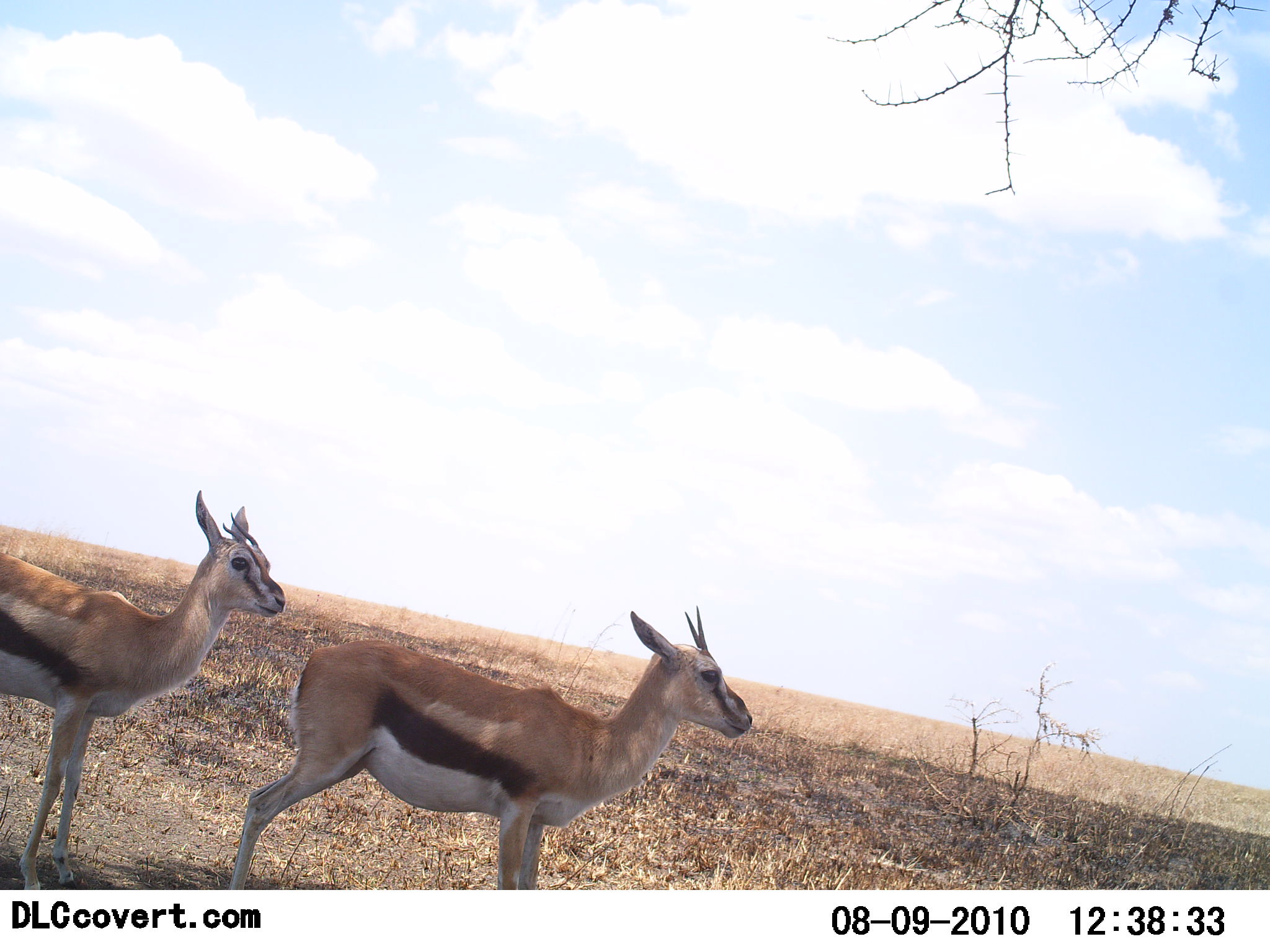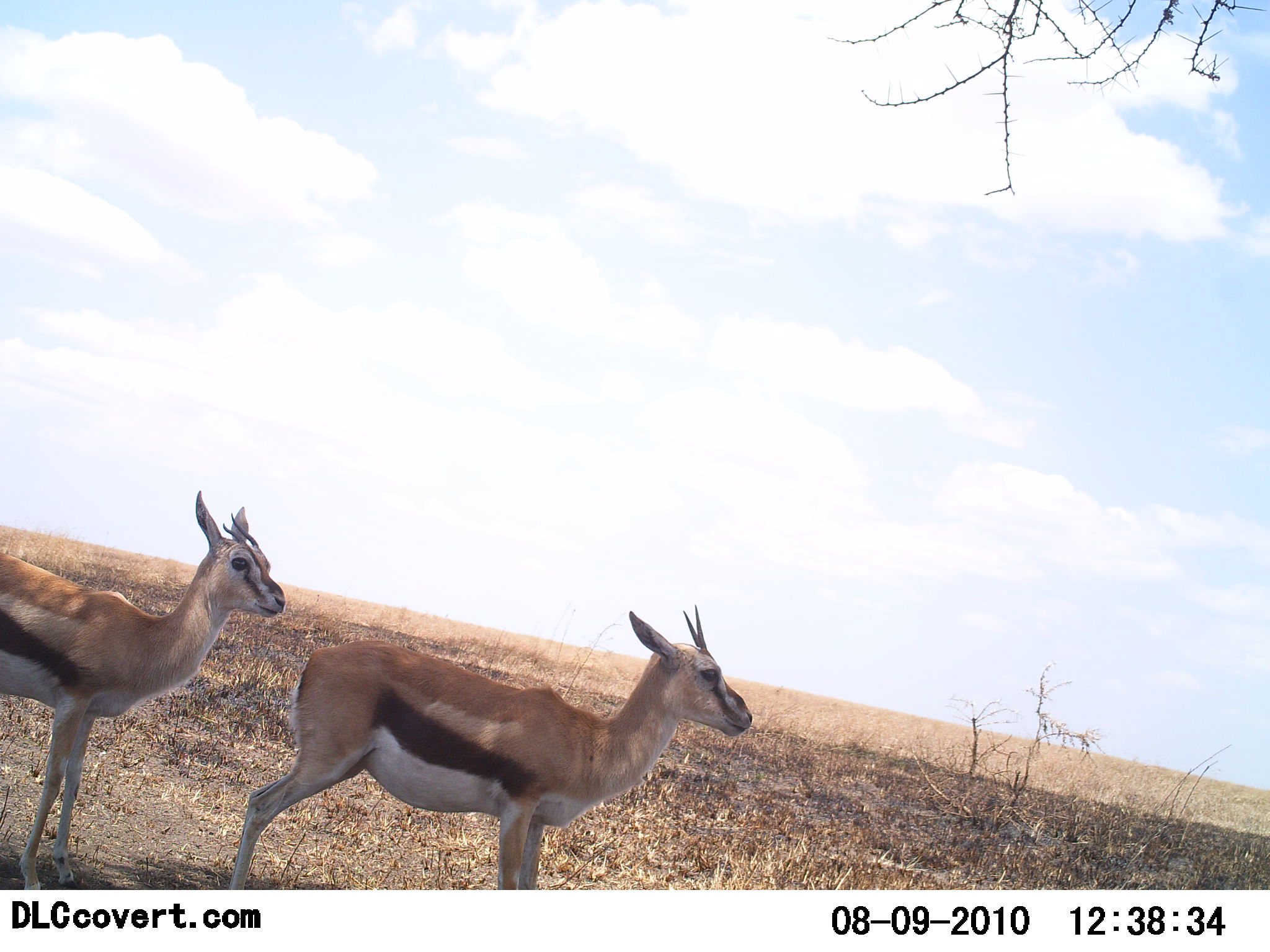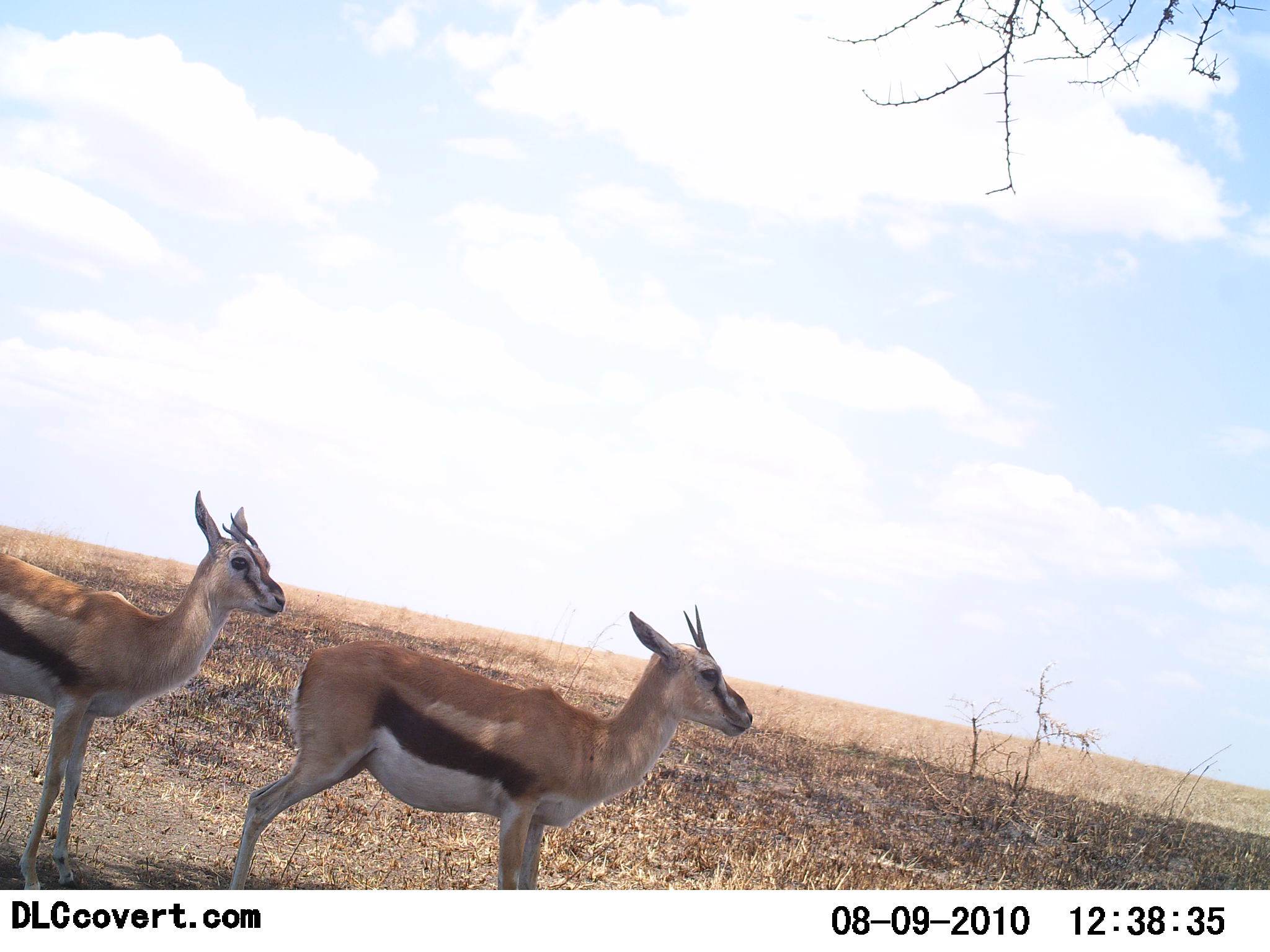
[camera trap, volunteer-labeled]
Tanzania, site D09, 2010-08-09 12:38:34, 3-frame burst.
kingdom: Animalia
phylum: Chordata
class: Mammalia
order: Artiodactyla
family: Bovidae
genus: Eudorcas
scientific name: Eudorcas thomsonii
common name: thomson's gazelle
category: gazellethomsons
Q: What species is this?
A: Gazellethomsons (thomson's gazelle) (Eudorcas thomsonii).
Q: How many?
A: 2.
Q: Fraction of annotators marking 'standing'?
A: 100%.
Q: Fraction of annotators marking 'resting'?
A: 6%.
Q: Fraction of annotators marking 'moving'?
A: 0%.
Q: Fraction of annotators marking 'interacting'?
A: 0%.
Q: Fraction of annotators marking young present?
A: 0%.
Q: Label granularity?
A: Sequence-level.